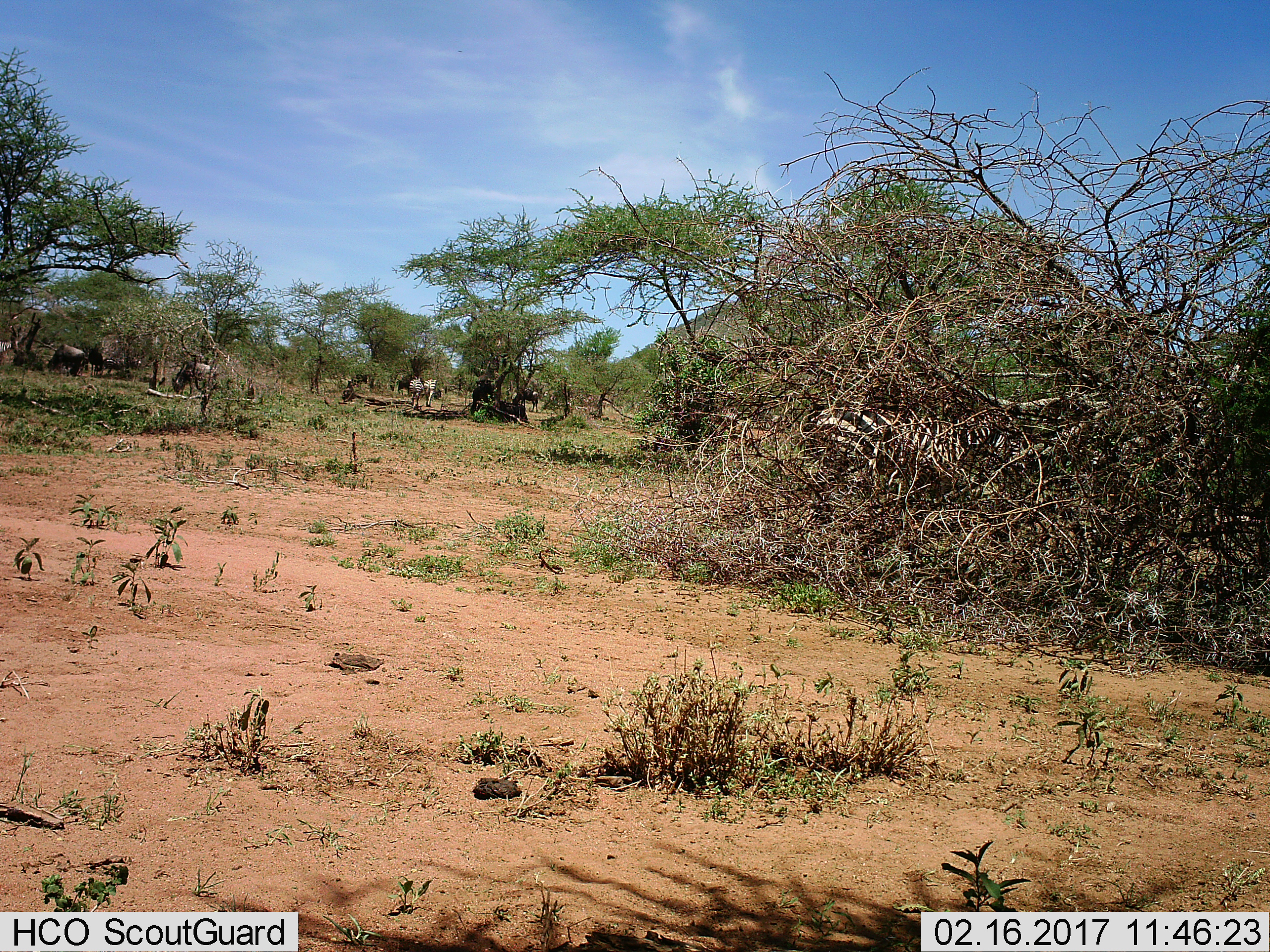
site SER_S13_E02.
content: unidentified animal